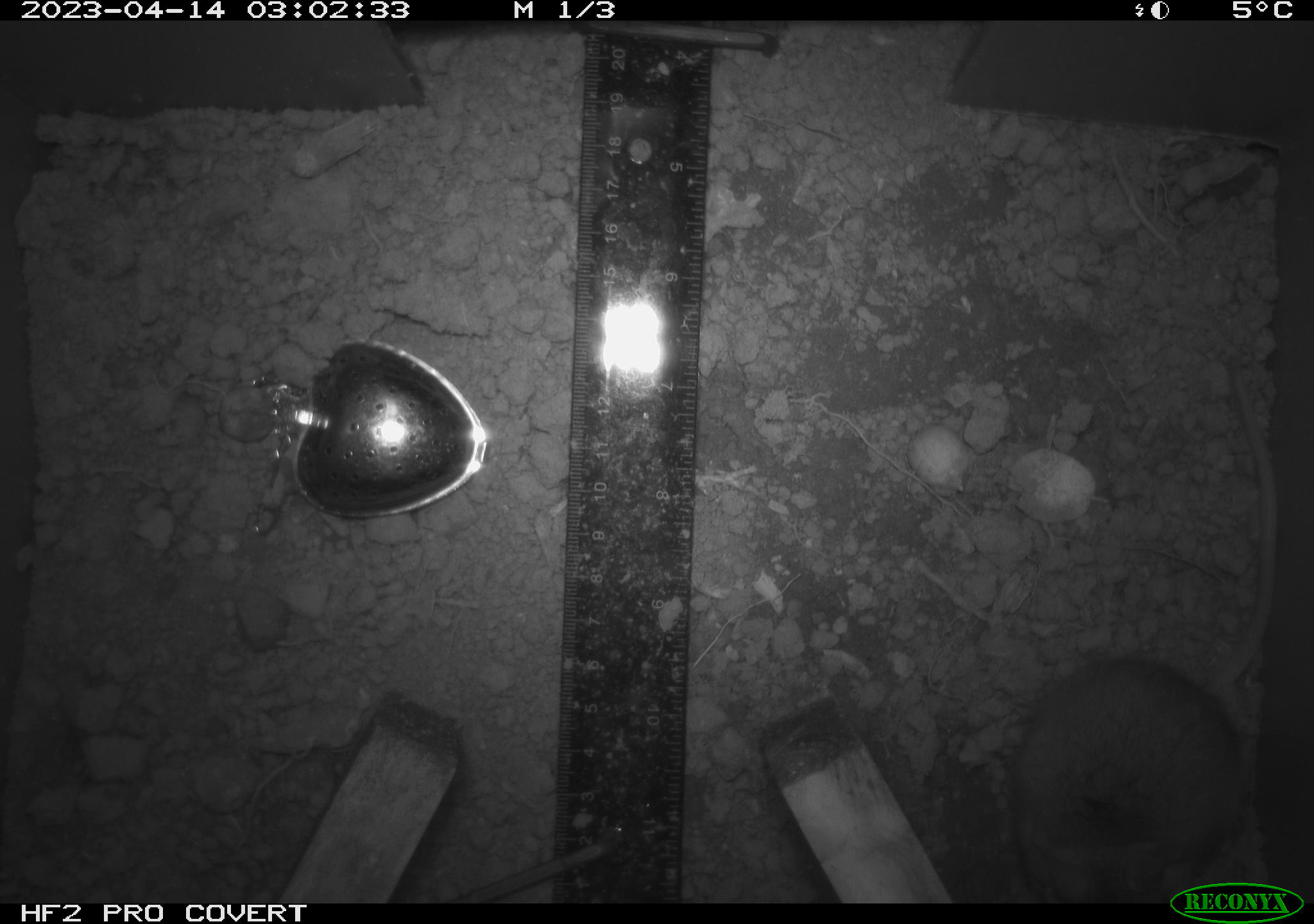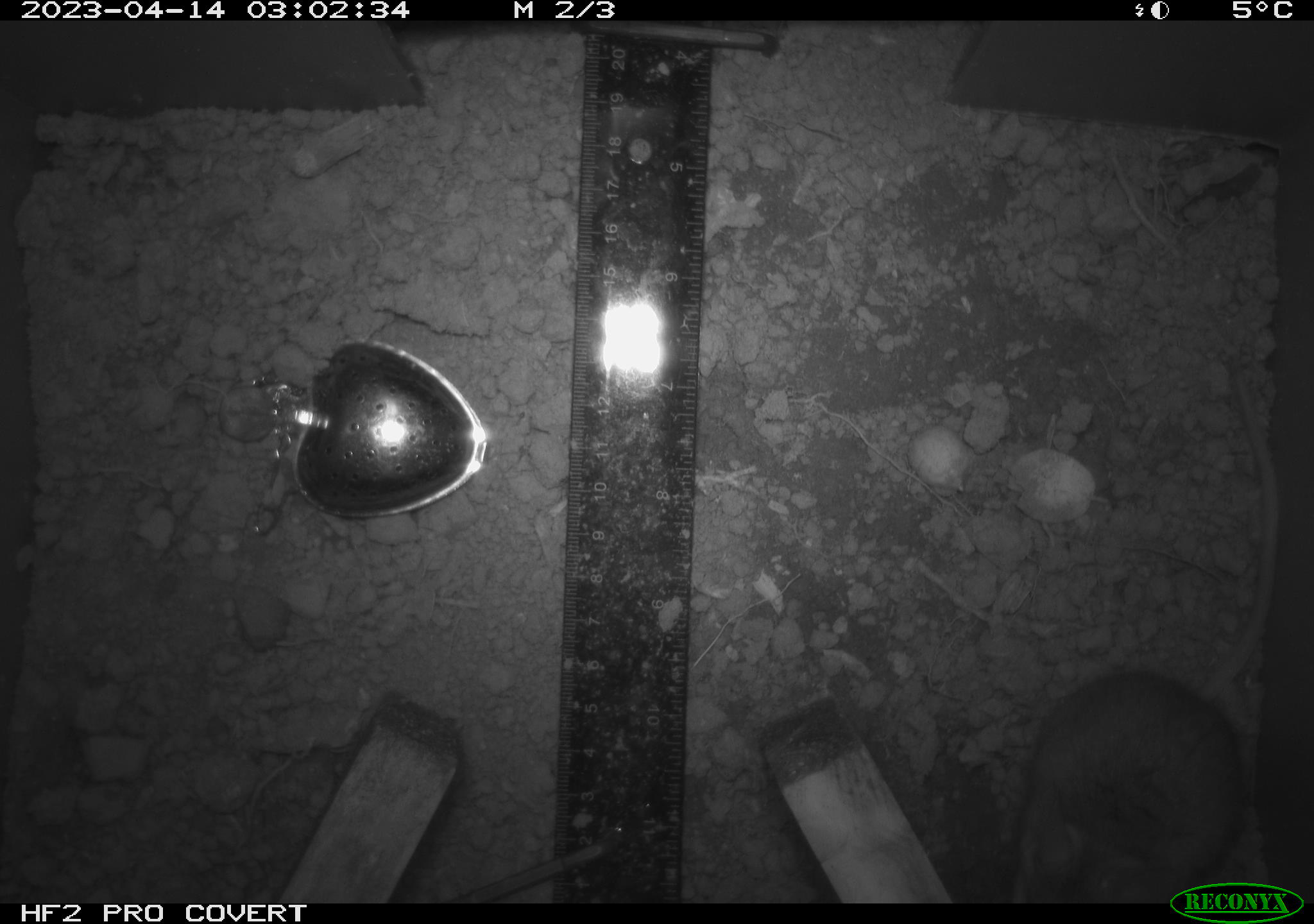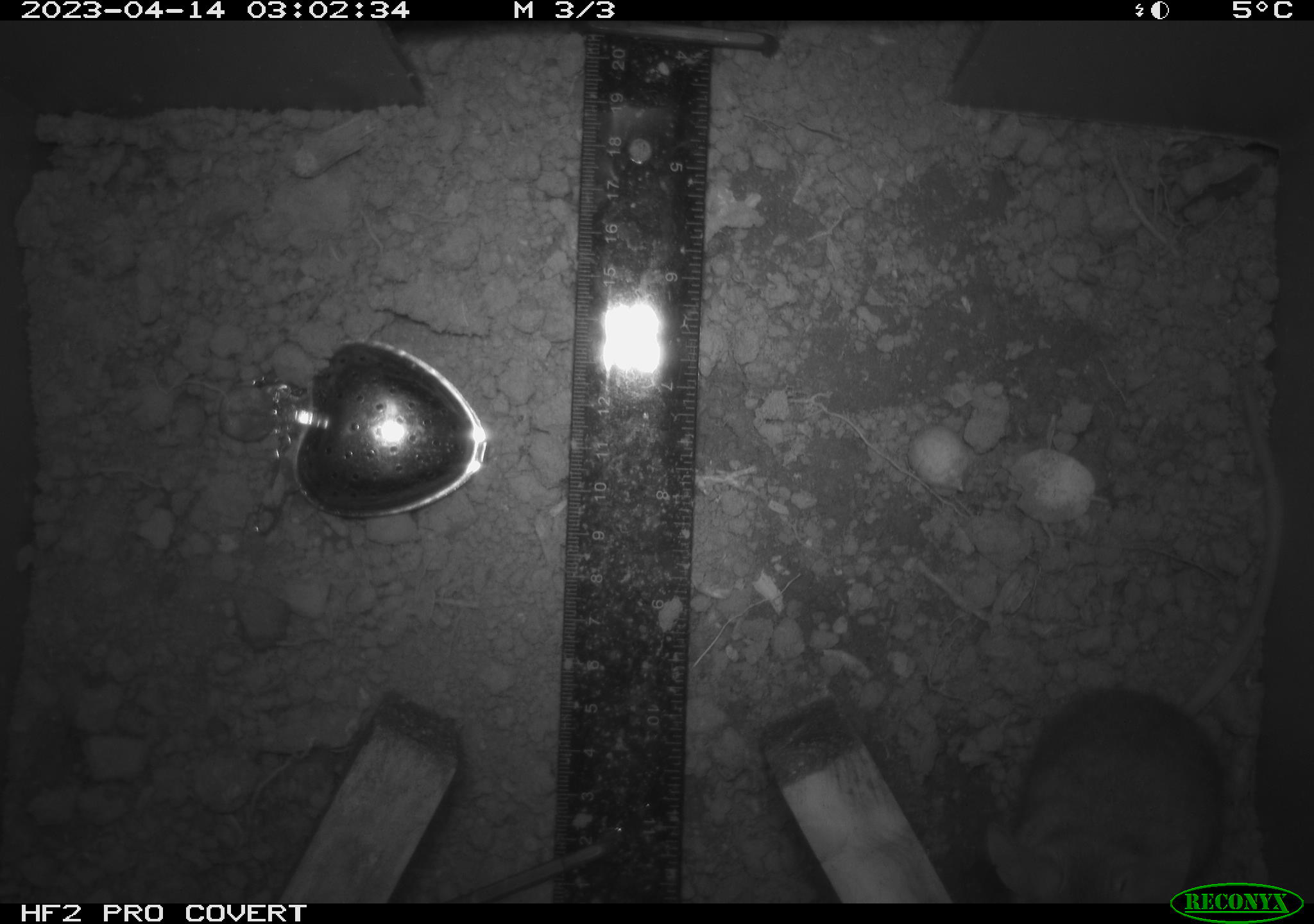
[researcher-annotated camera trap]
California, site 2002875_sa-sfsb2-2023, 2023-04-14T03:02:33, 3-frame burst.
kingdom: Animalia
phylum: Chordata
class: Mammalia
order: Rodentia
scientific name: Rodentia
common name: mouse species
Mouse species (Rodentia).